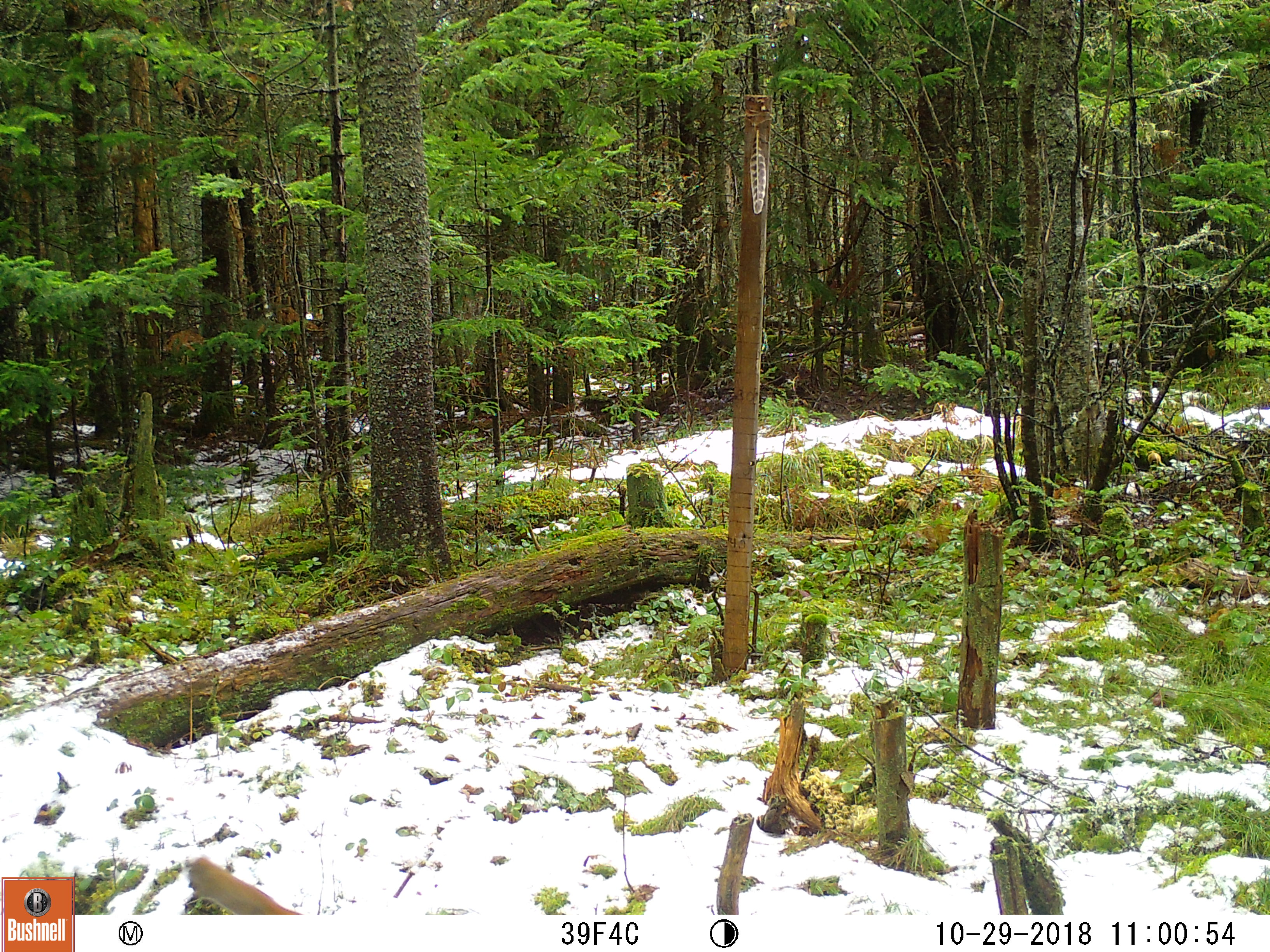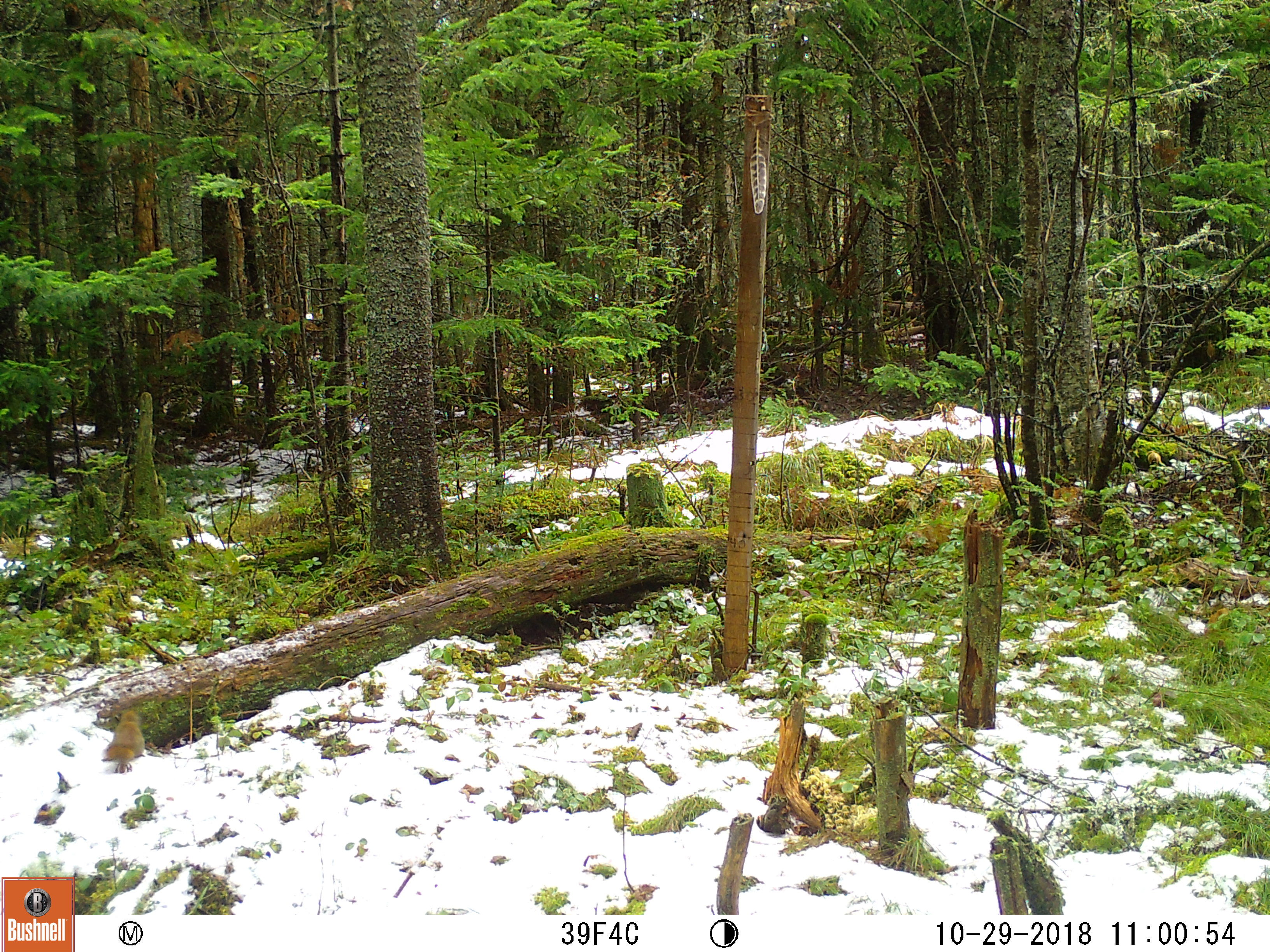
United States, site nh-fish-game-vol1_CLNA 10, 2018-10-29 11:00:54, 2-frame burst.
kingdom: Animalia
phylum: Chordata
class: Mammalia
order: Rodentia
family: Sciuridae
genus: Tamiasciurus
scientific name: Tamiasciurus hudsonicus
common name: red squirrel